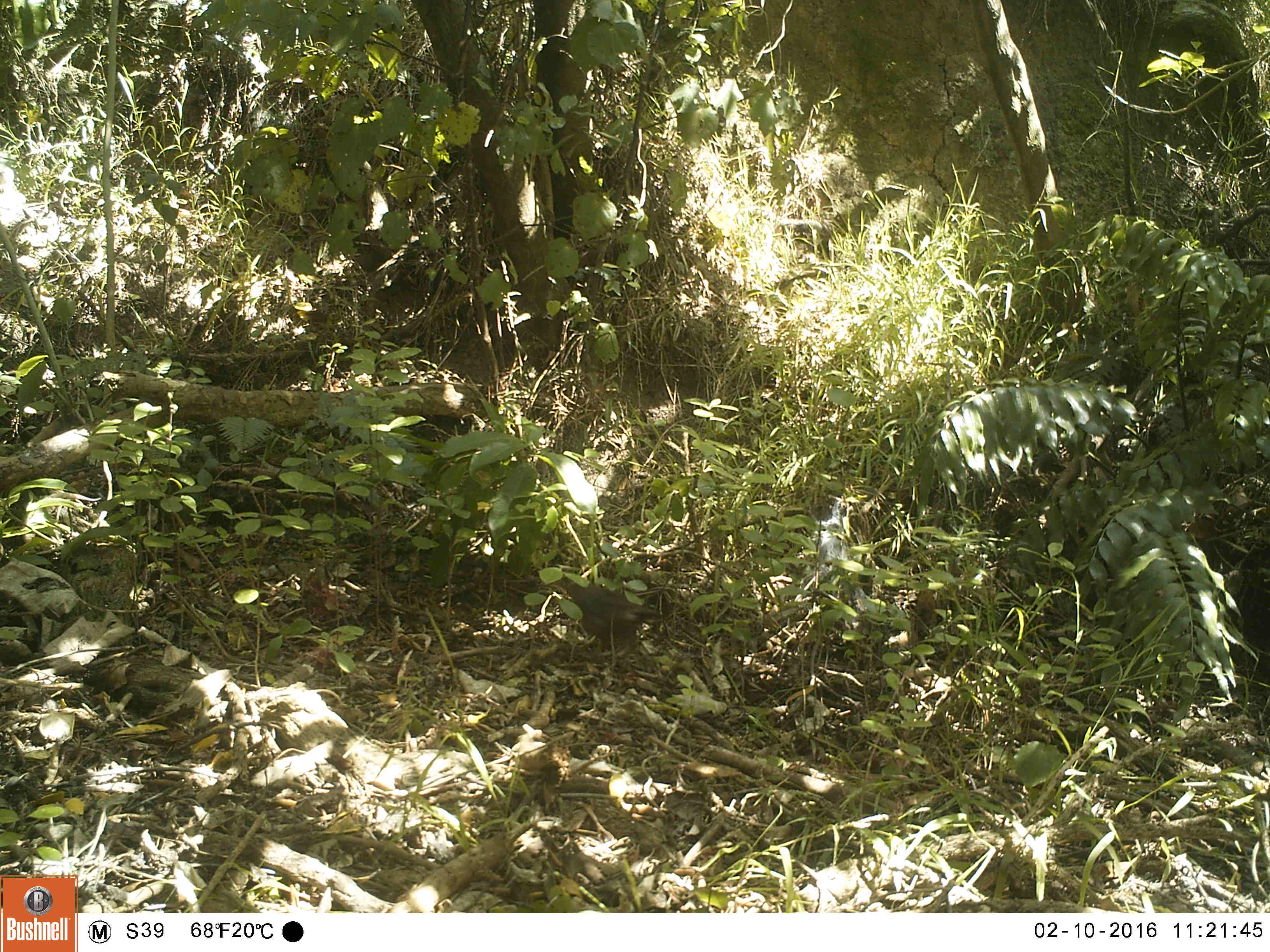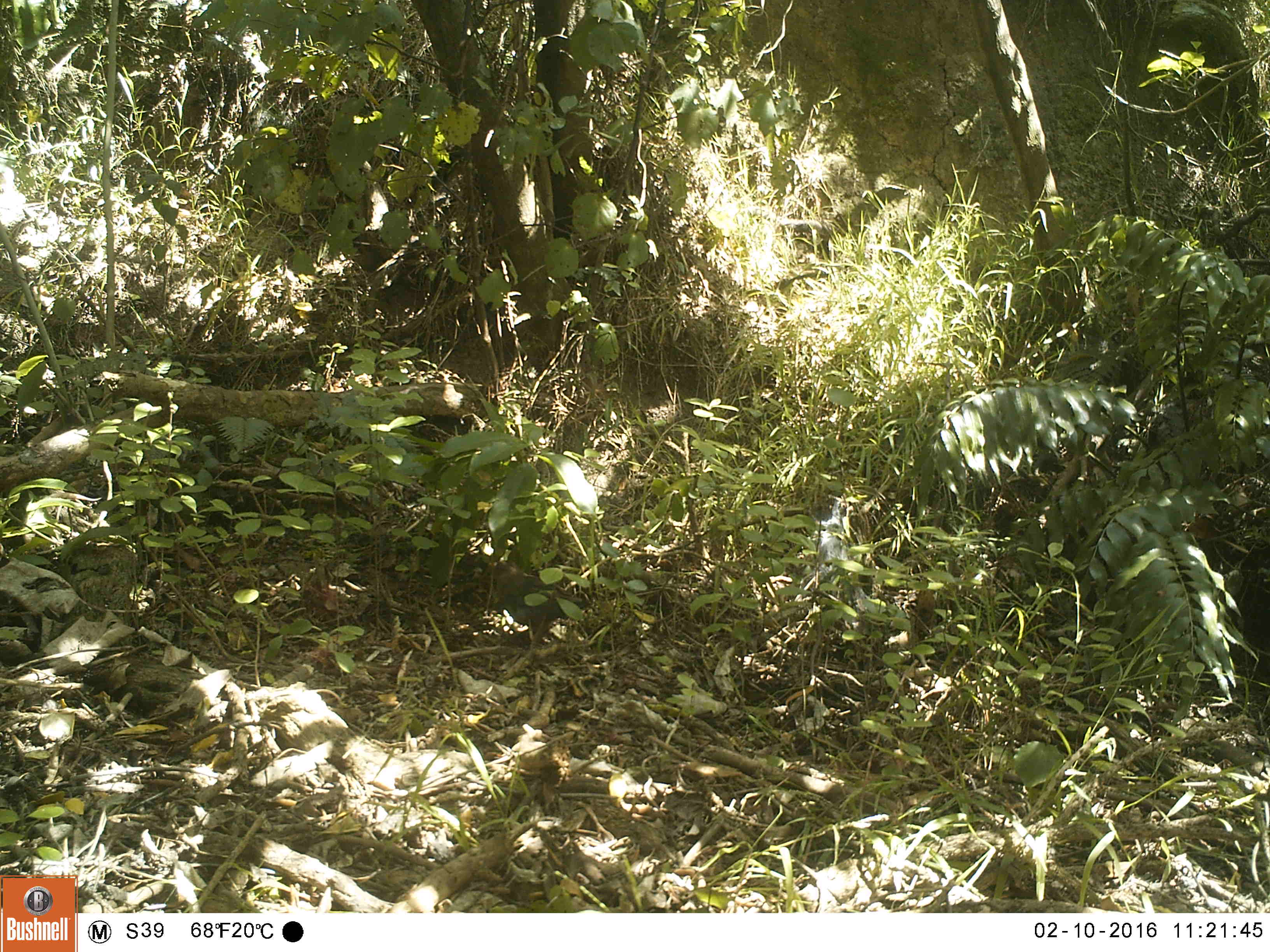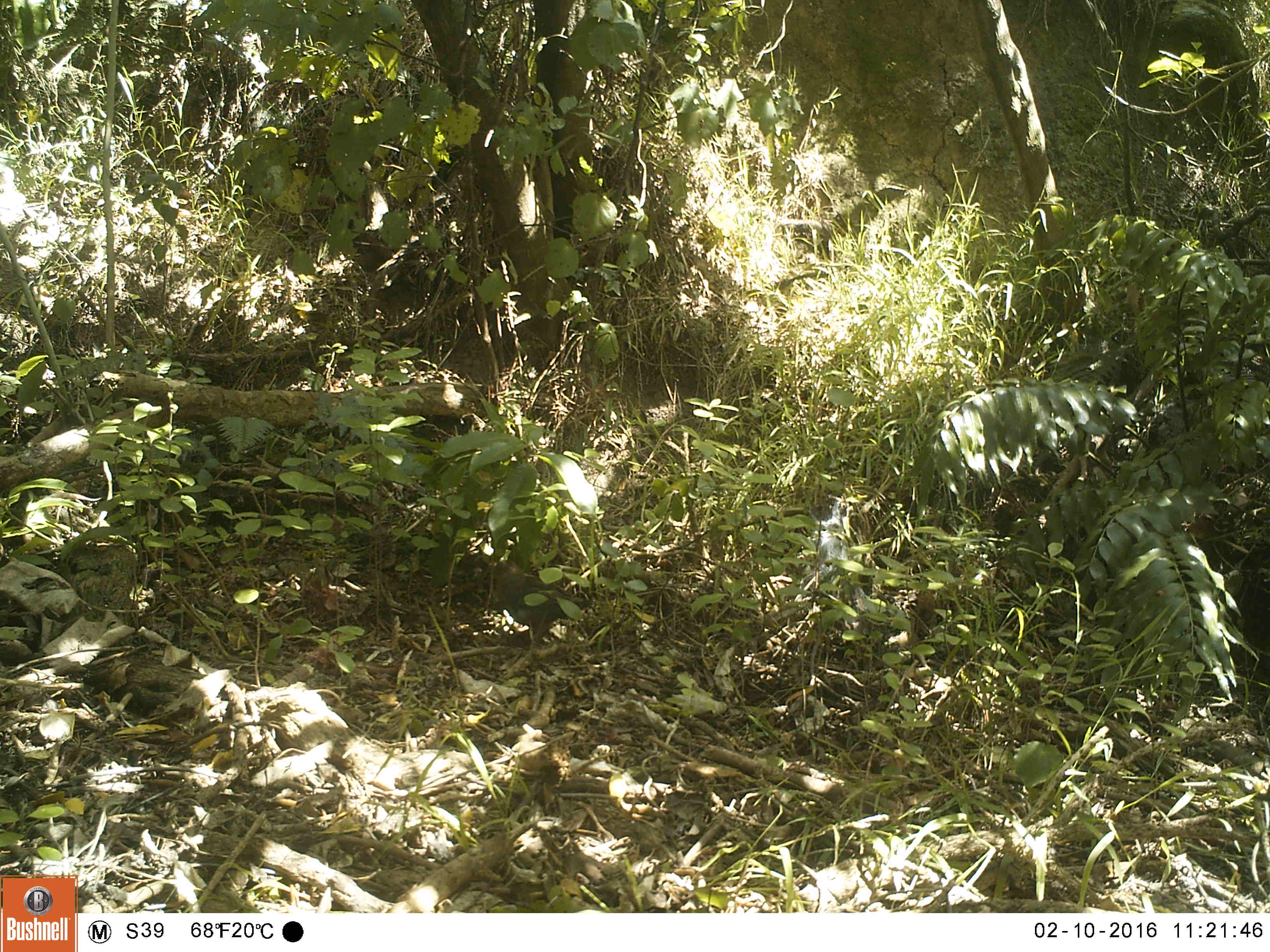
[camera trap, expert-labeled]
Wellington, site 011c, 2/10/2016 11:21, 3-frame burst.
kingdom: Animalia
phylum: Chordata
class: Aves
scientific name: Aves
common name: bird